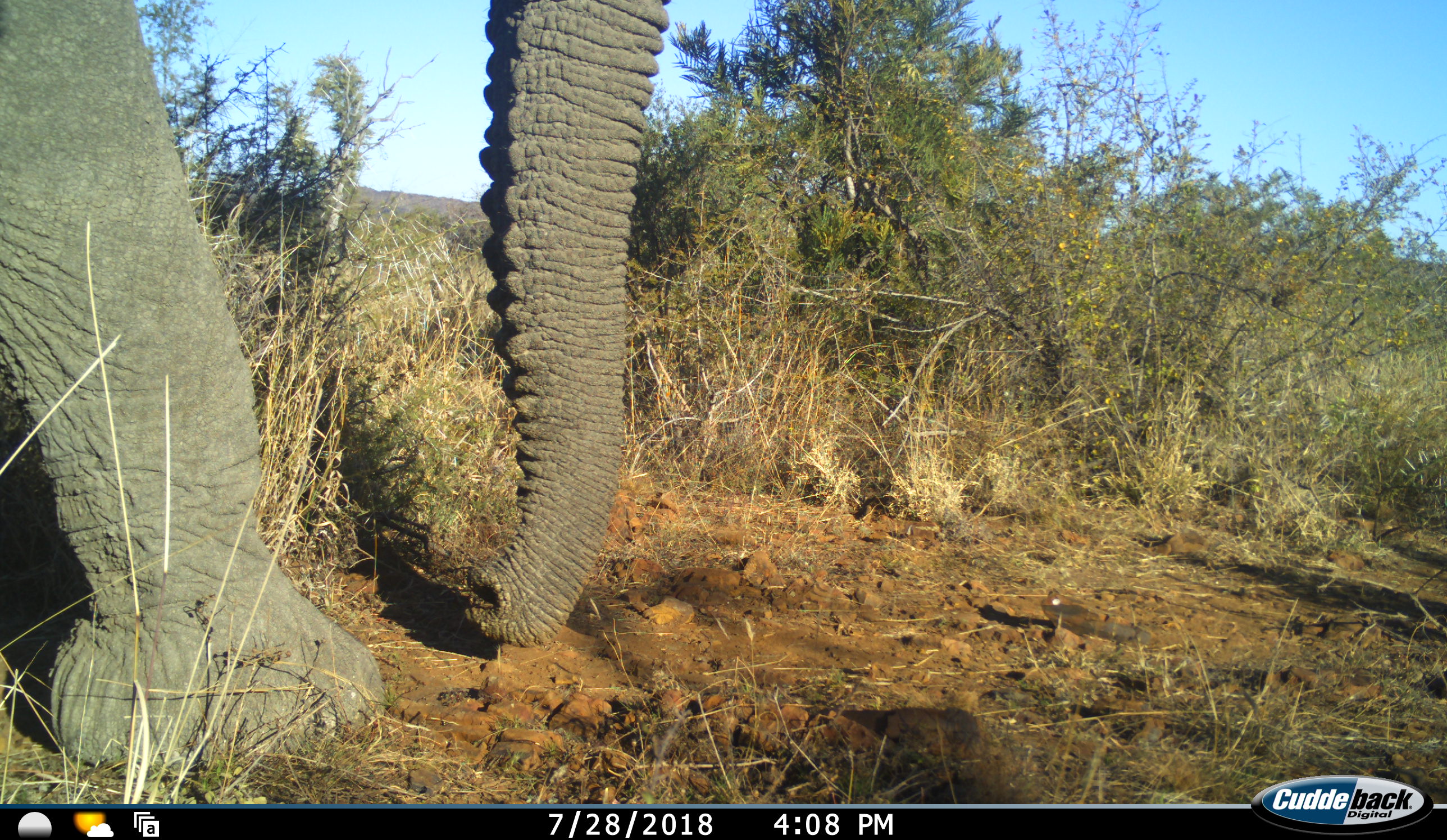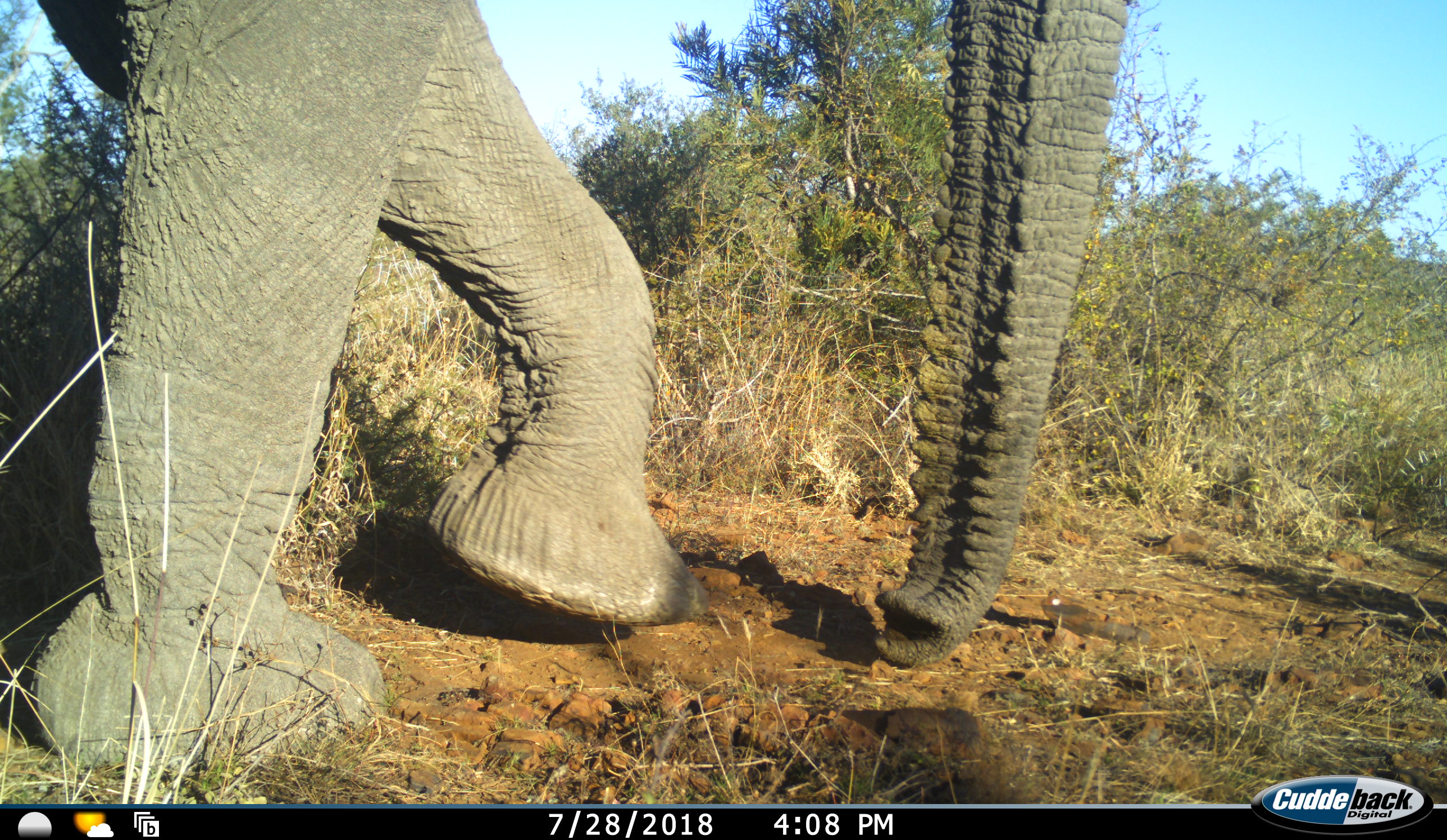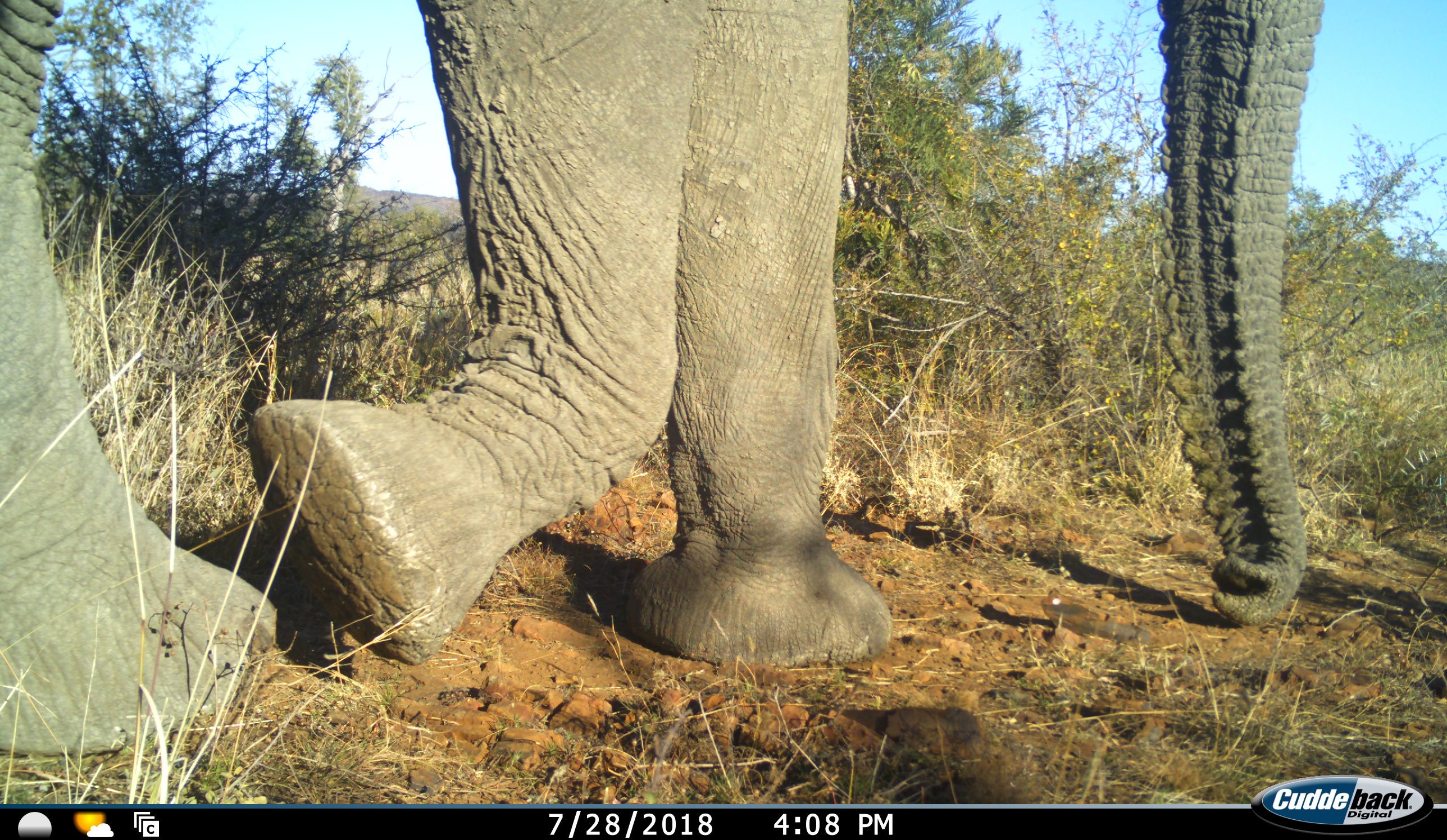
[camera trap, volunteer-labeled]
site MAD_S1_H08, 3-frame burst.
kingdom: Animalia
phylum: Chordata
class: Mammalia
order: Proboscidea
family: Elephantidae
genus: Loxodonta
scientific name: Loxodonta africana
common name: african bush elephant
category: elephant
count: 1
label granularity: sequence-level